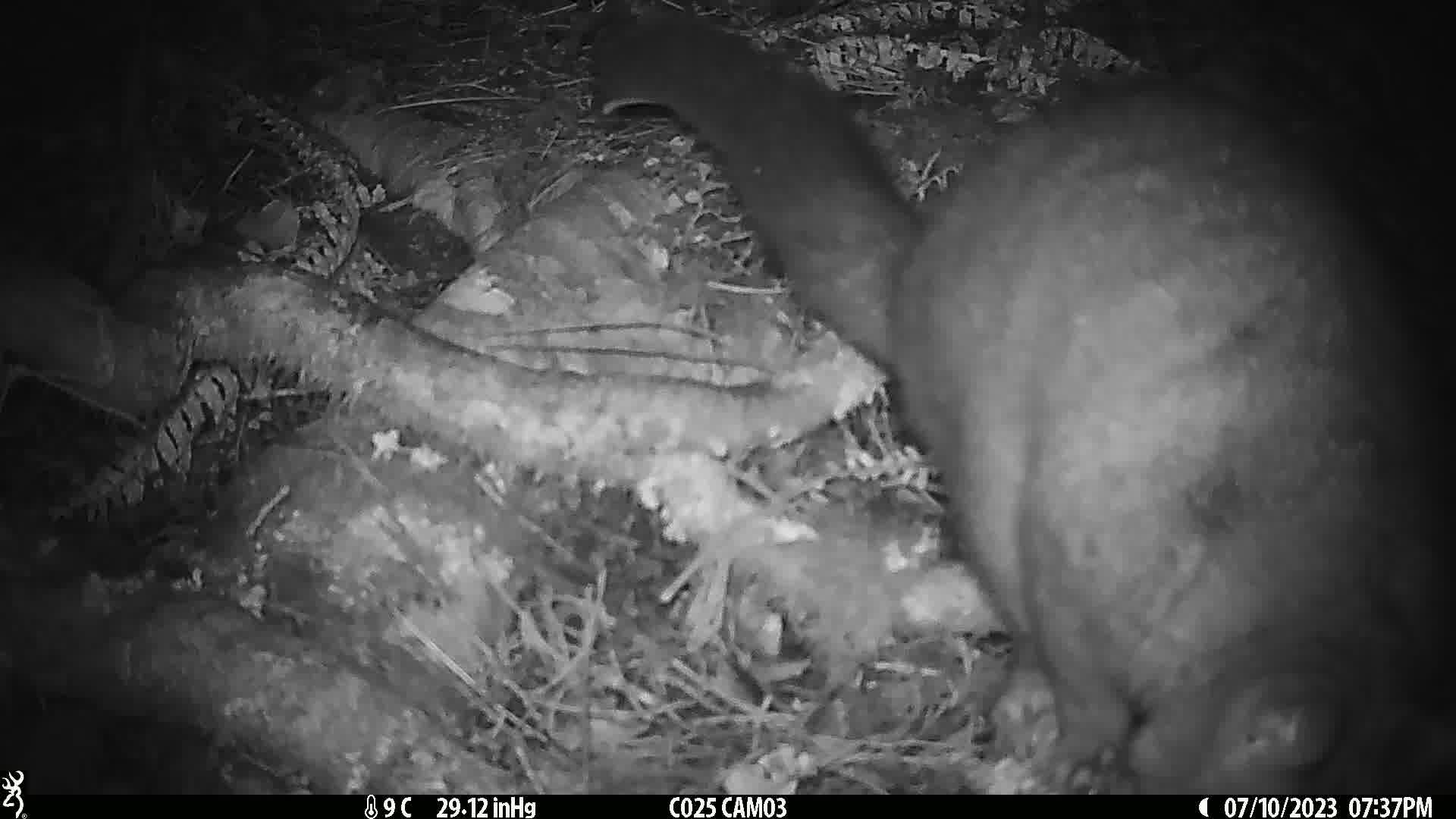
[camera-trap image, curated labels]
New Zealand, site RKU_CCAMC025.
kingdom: Animalia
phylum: Chordata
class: Mammalia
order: Diprotodontia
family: Phalangeridae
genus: Trichosurus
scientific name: Trichosurus vulpecula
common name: common brushtail possum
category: possum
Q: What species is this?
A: Possum (common brushtail possum) (Trichosurus vulpecula).